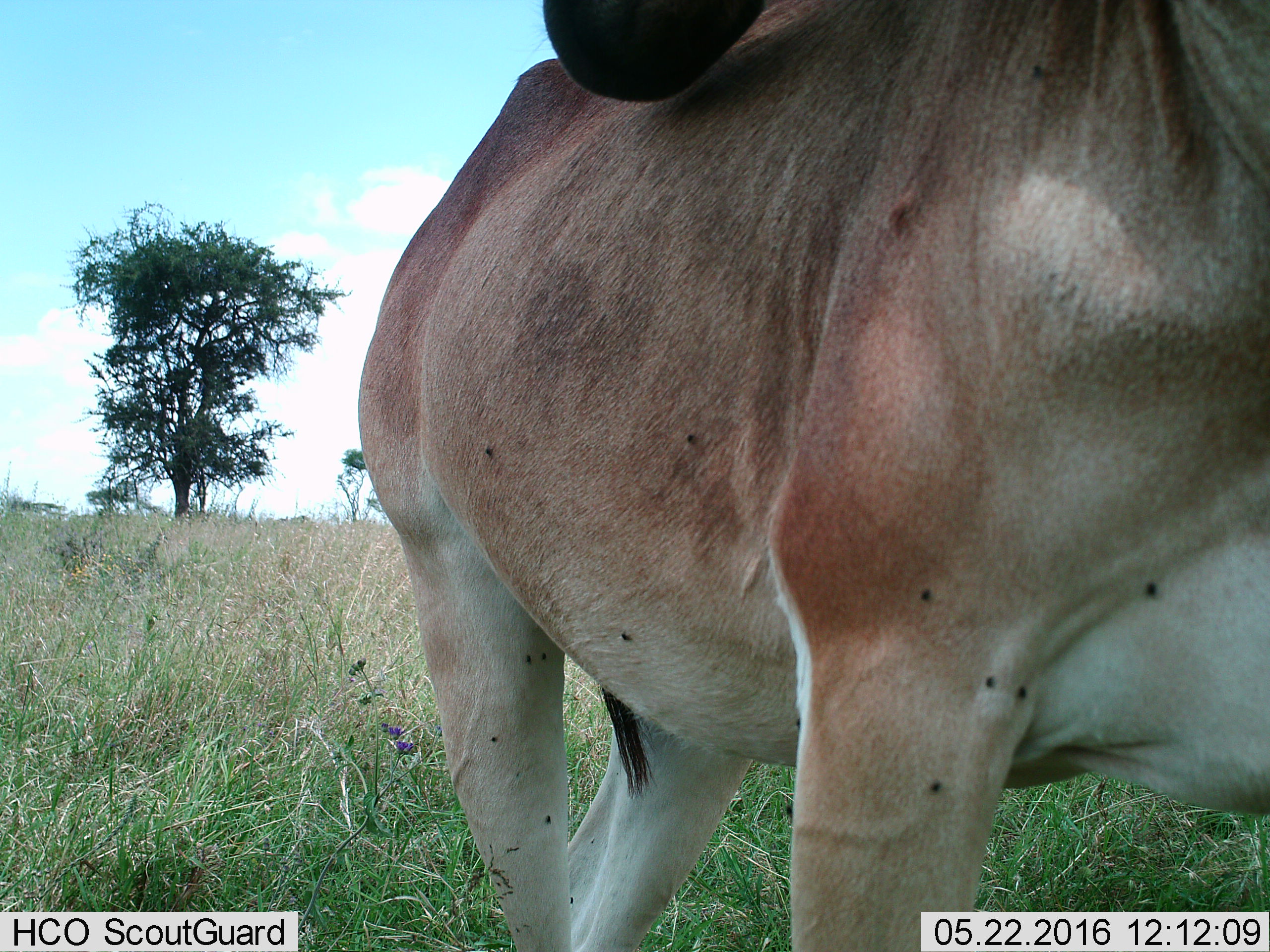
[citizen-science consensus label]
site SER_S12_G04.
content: unidentified animal